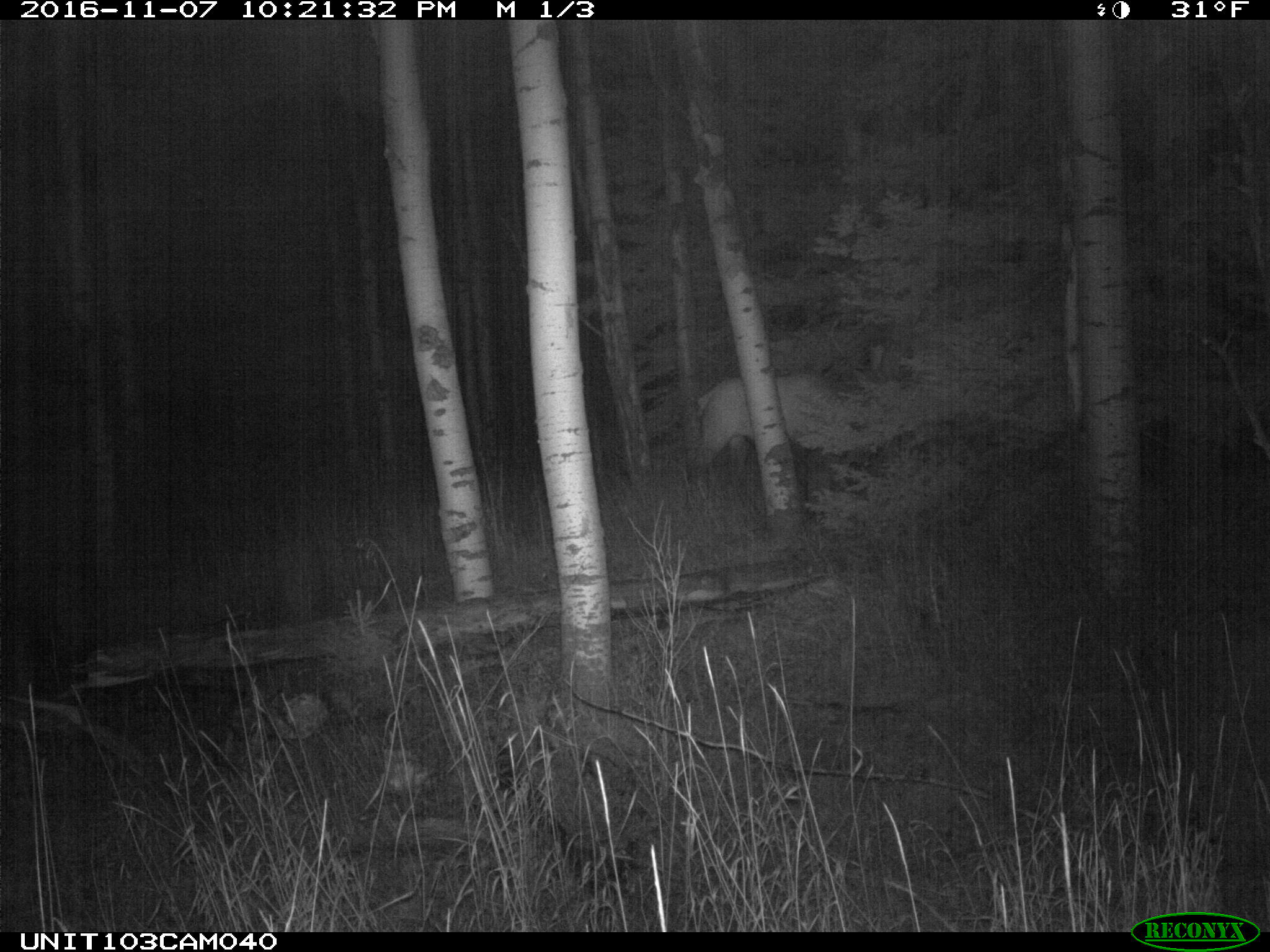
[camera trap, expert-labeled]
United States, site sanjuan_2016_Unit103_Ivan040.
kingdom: Animalia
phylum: Chordata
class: Mammalia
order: Artiodactyla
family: Cervidae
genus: Cervus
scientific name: Cervus elaphus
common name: red deer